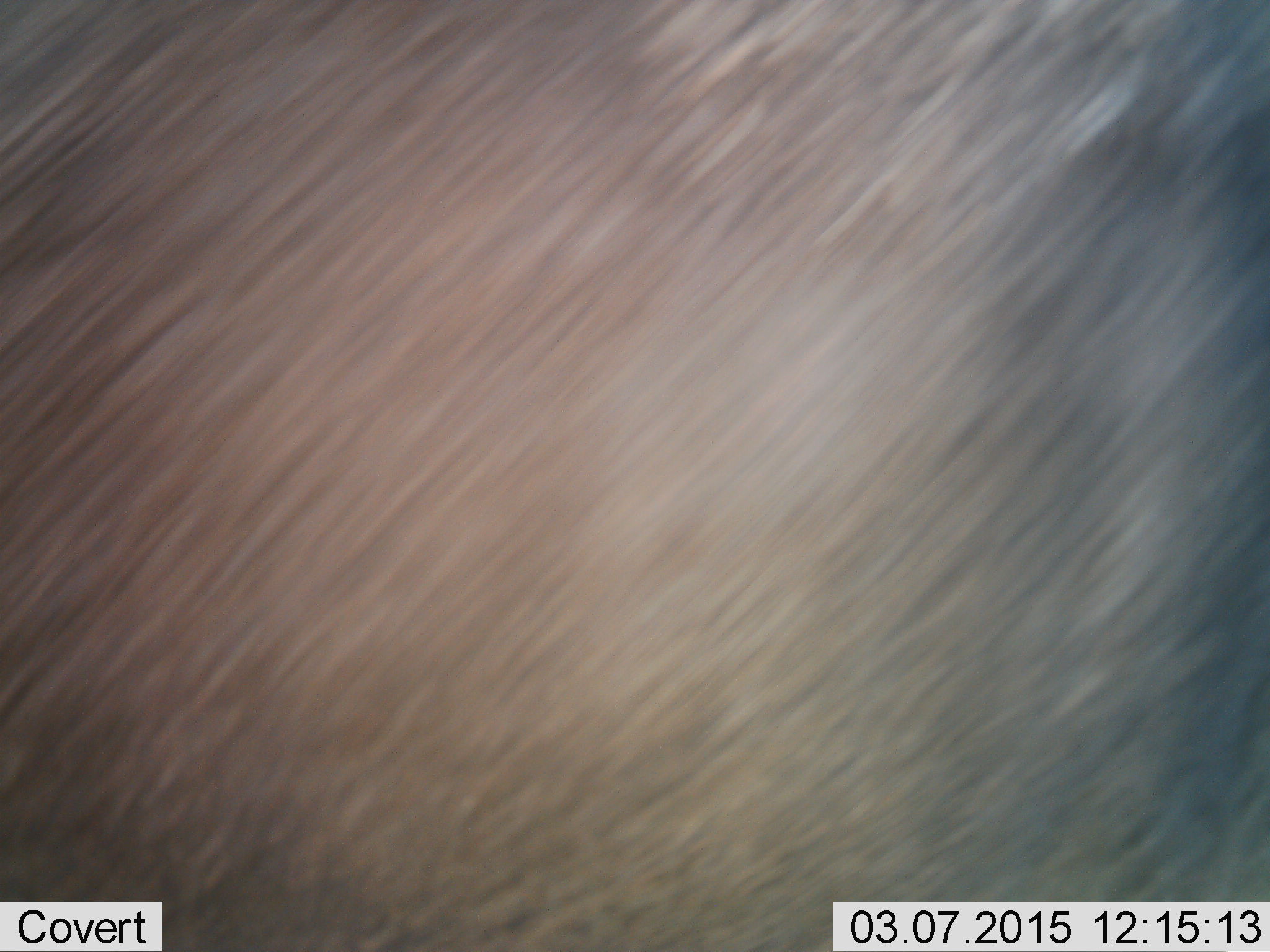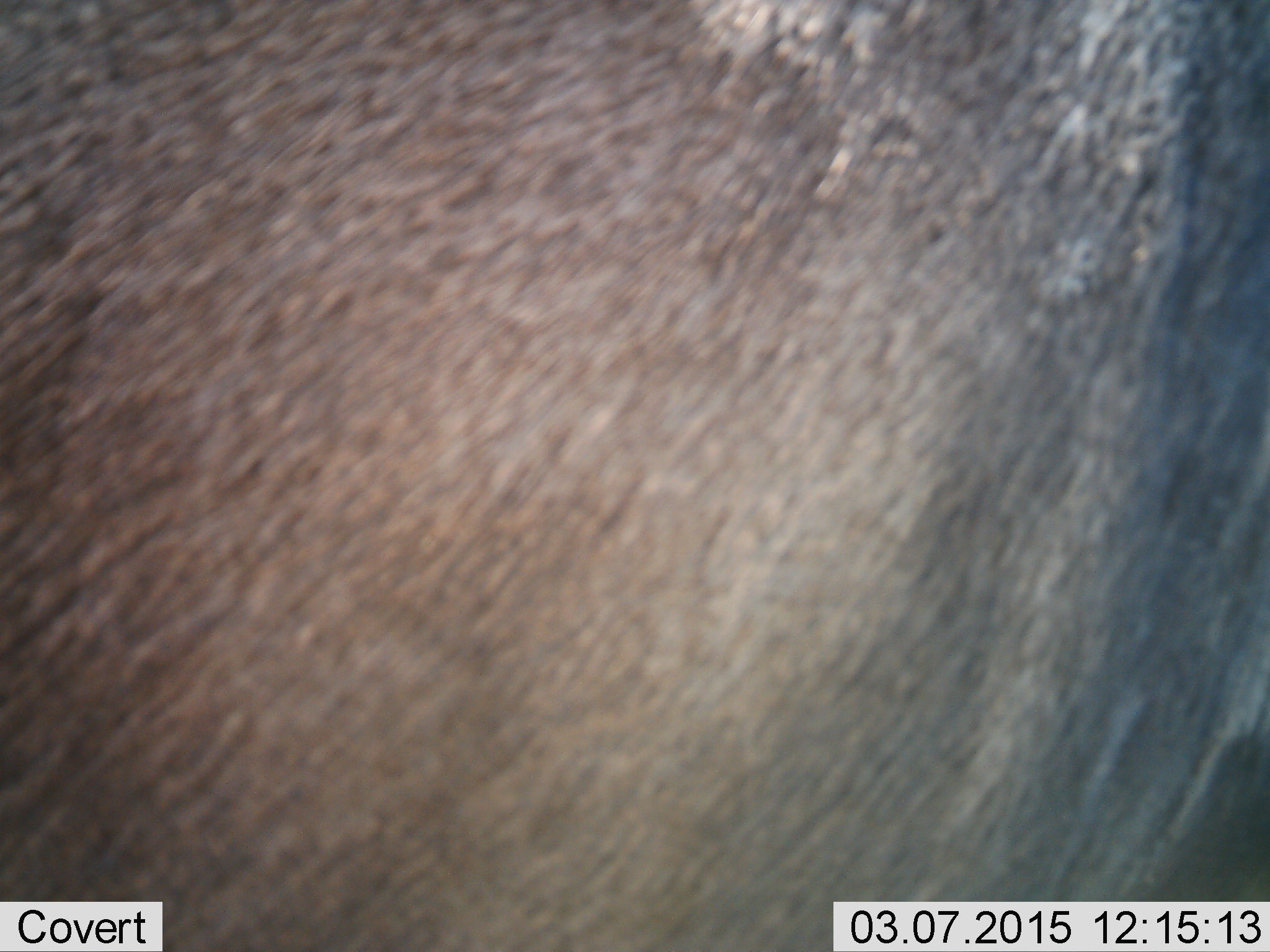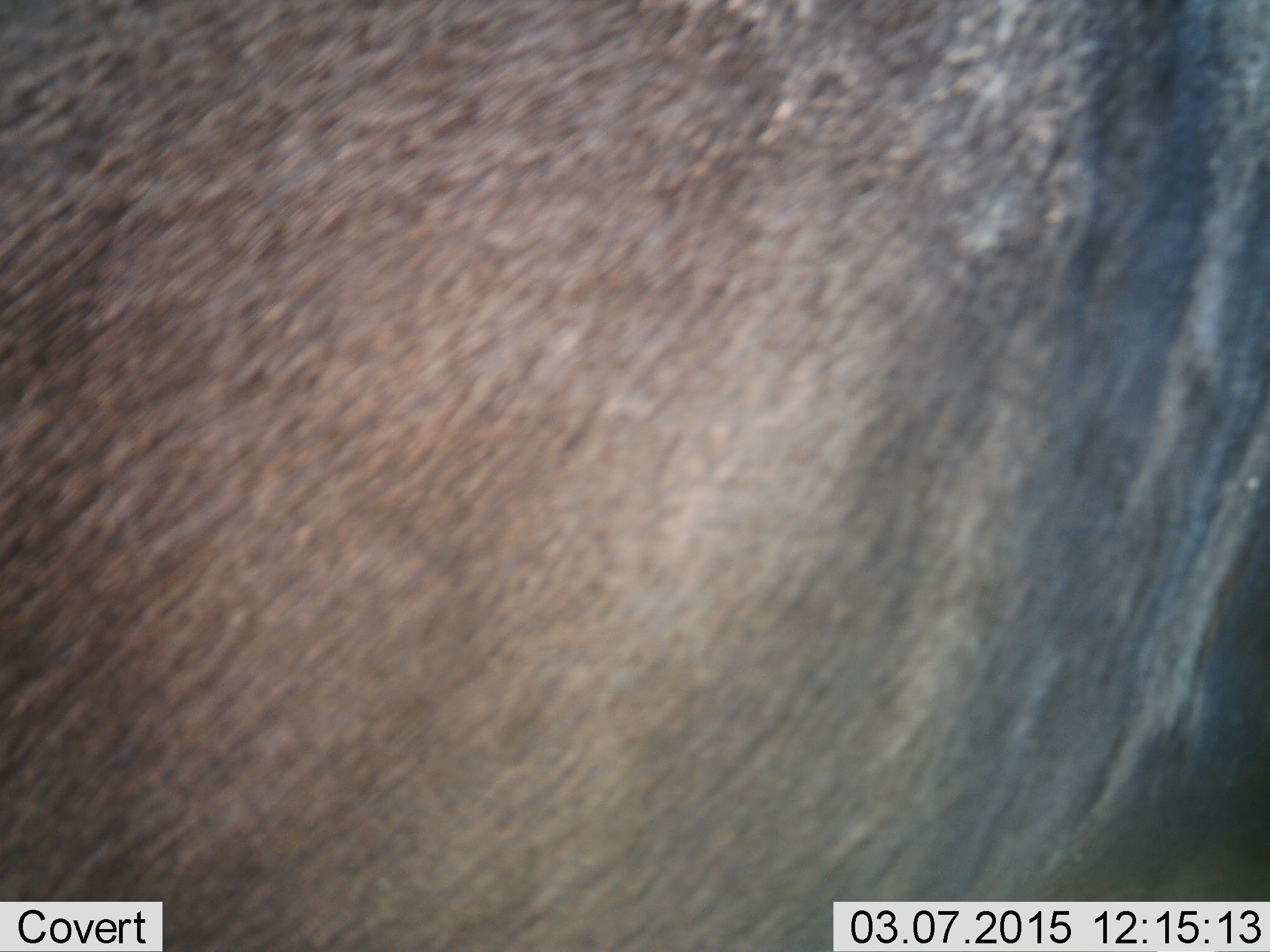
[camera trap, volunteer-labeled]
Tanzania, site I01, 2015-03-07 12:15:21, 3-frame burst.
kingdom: Animalia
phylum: Chordata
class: Mammalia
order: Artiodactyla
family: Bovidae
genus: Connochaetes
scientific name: Connochaetes taurinus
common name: blue wildebeest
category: wildebeest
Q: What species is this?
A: Wildebeest (blue wildebeest) (Connochaetes taurinus).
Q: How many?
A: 1.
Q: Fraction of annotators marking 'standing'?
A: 100%.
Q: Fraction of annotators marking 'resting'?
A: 0%.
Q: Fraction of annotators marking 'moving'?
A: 10%.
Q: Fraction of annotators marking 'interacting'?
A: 0%.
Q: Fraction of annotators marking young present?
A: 0%.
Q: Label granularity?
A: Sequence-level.